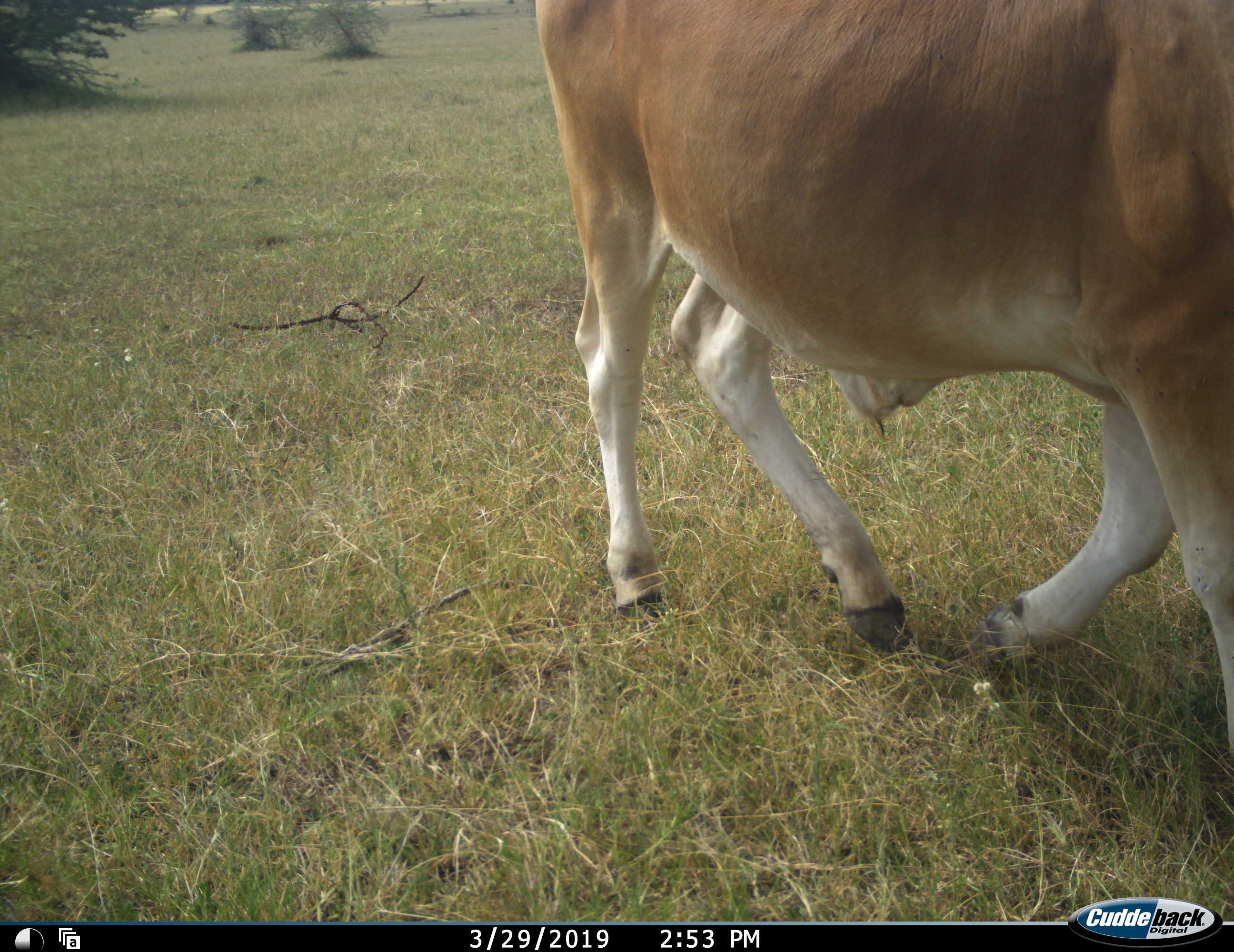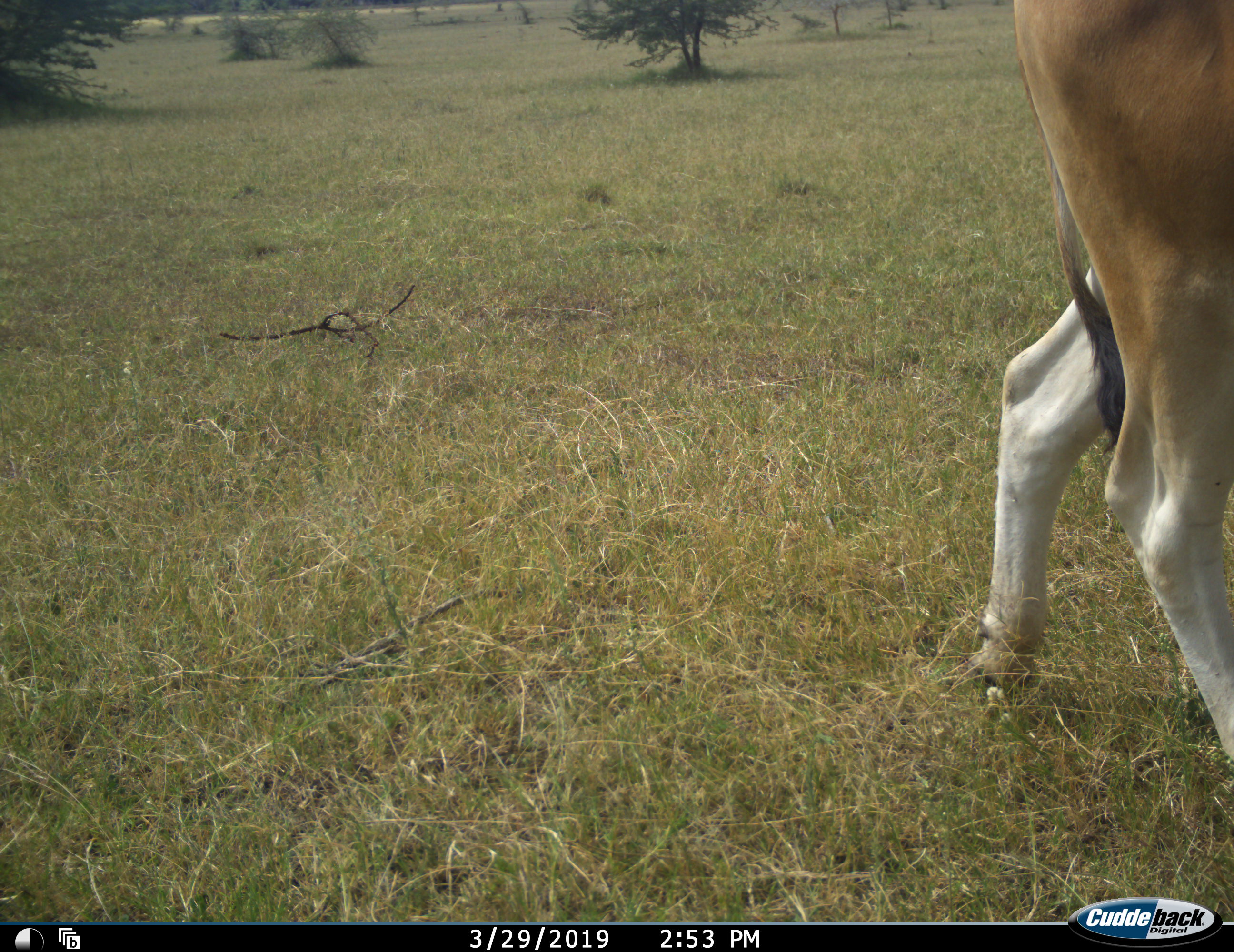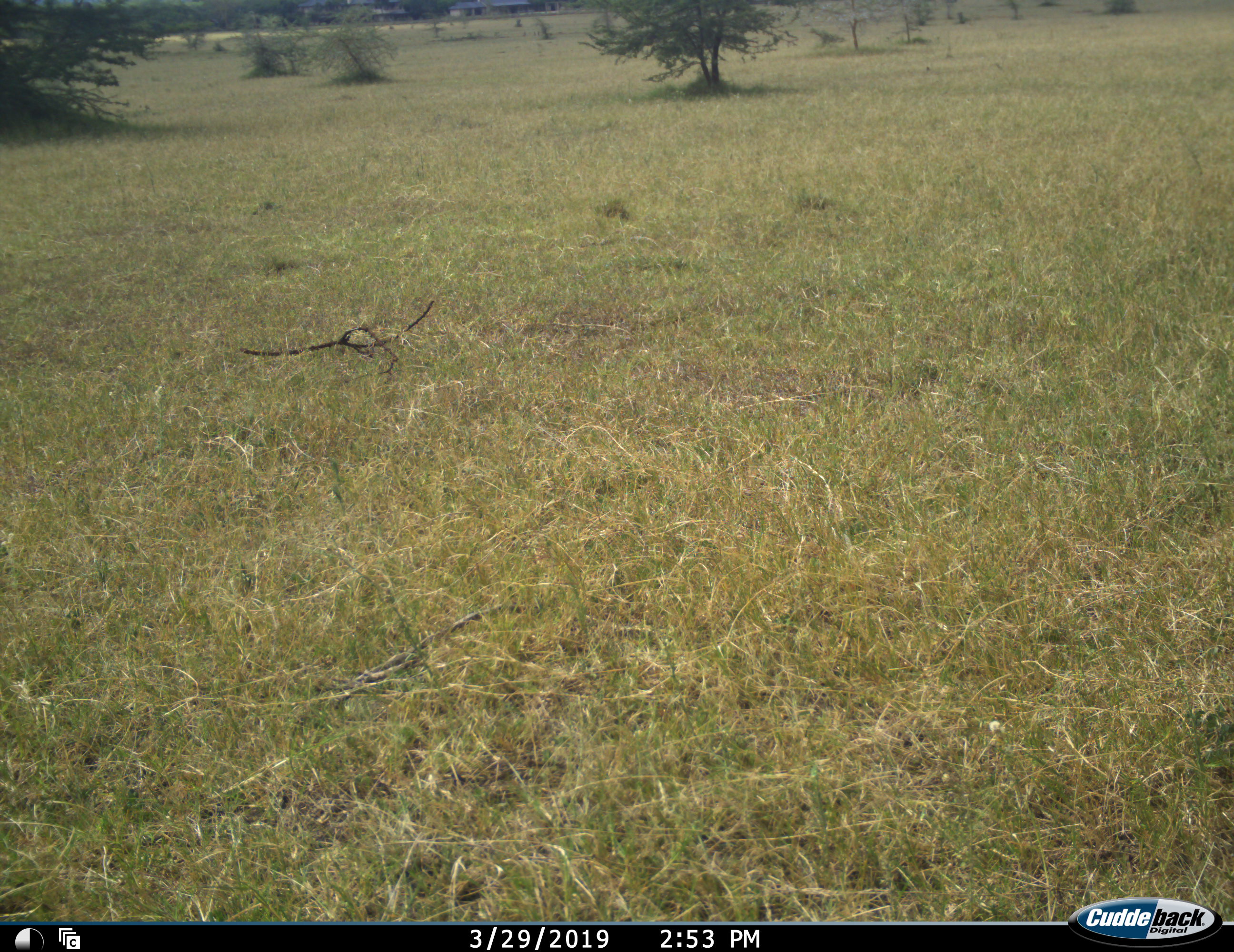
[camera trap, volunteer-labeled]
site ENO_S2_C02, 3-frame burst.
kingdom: Animalia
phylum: Chordata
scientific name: Vertebrata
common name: domestic animal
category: domesticanimal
Domesticanimal (domestic animal) (Vertebrata), count 1. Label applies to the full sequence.